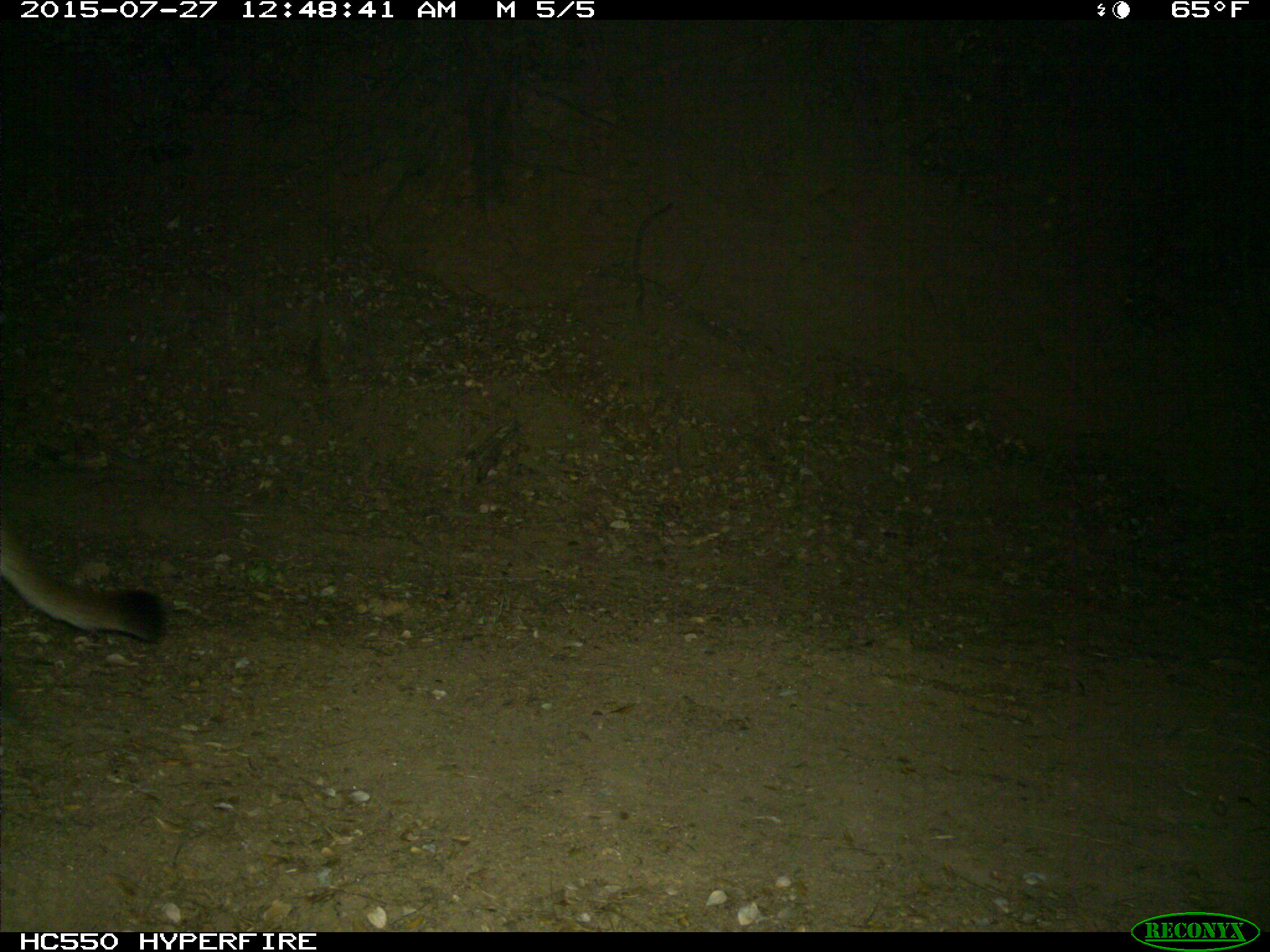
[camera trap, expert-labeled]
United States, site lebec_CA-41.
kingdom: Animalia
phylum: Chordata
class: Mammalia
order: Carnivora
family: Felidae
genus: Puma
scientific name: Puma concolor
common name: mountain lion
Puma concolor (mountain lion).